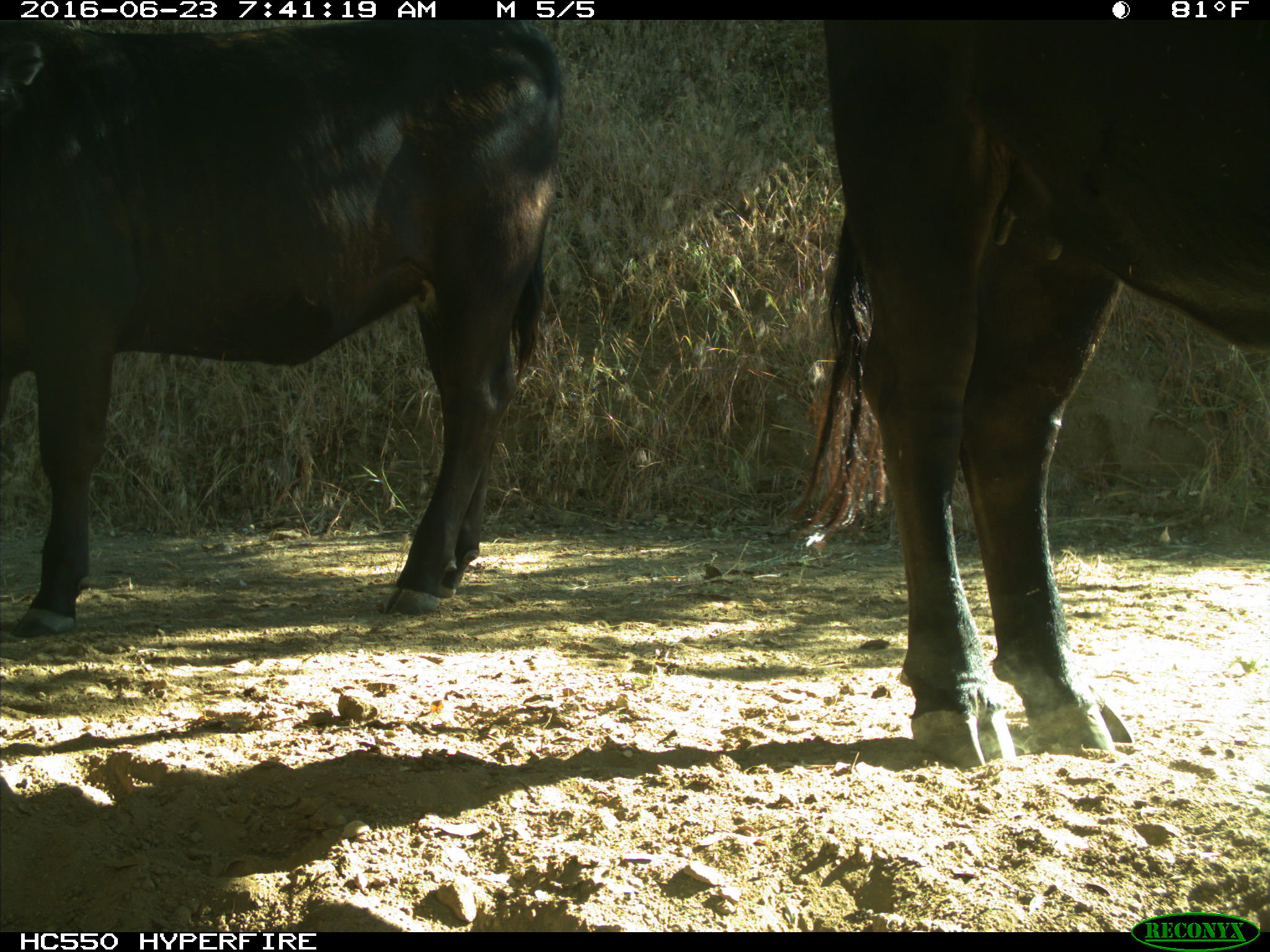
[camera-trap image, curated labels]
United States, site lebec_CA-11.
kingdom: Animalia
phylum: Chordata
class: Mammalia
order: Artiodactyla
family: Bovidae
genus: Bos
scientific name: Bos taurus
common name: domestic cow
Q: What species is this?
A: Bos taurus (domestic cow).